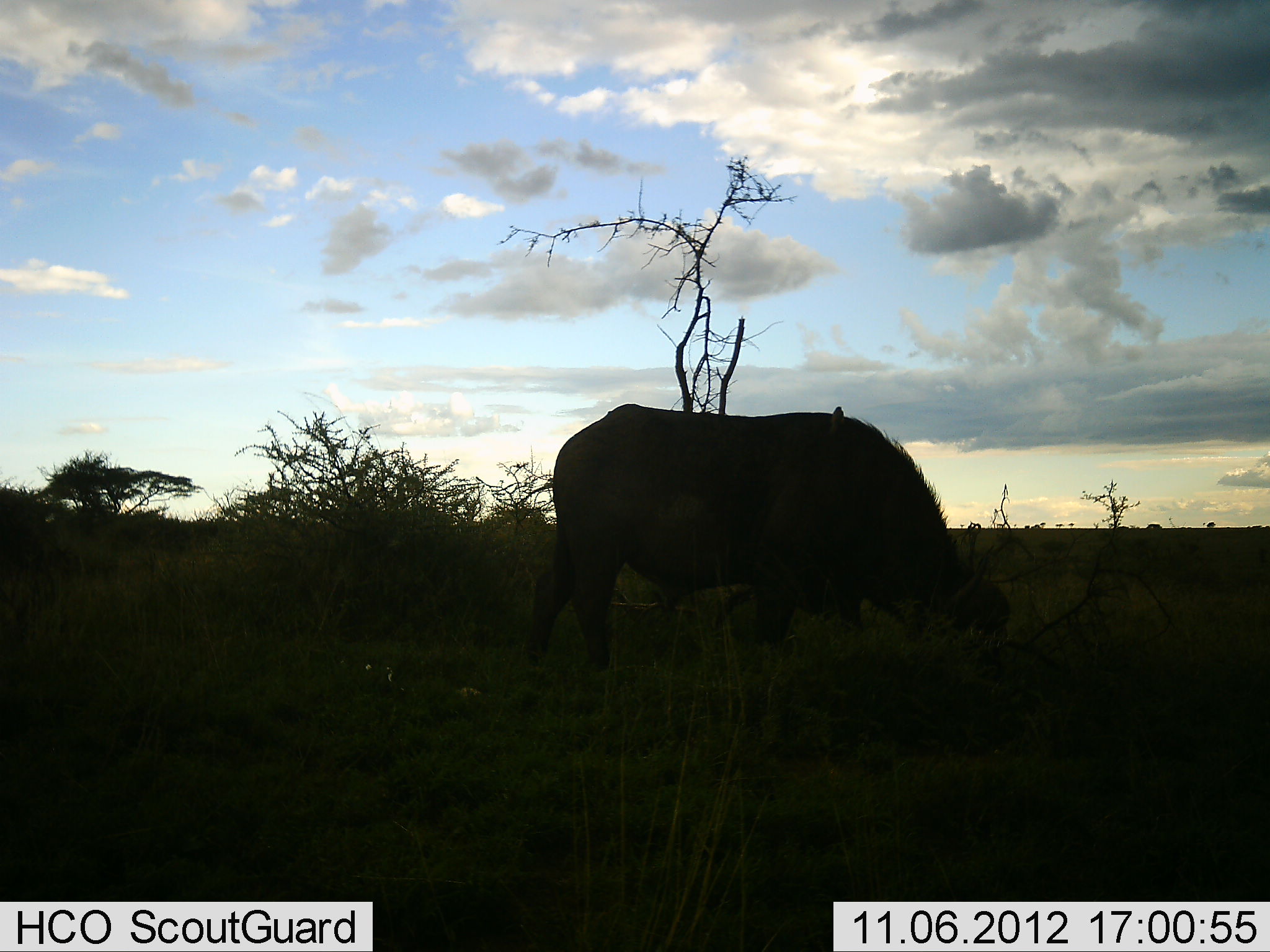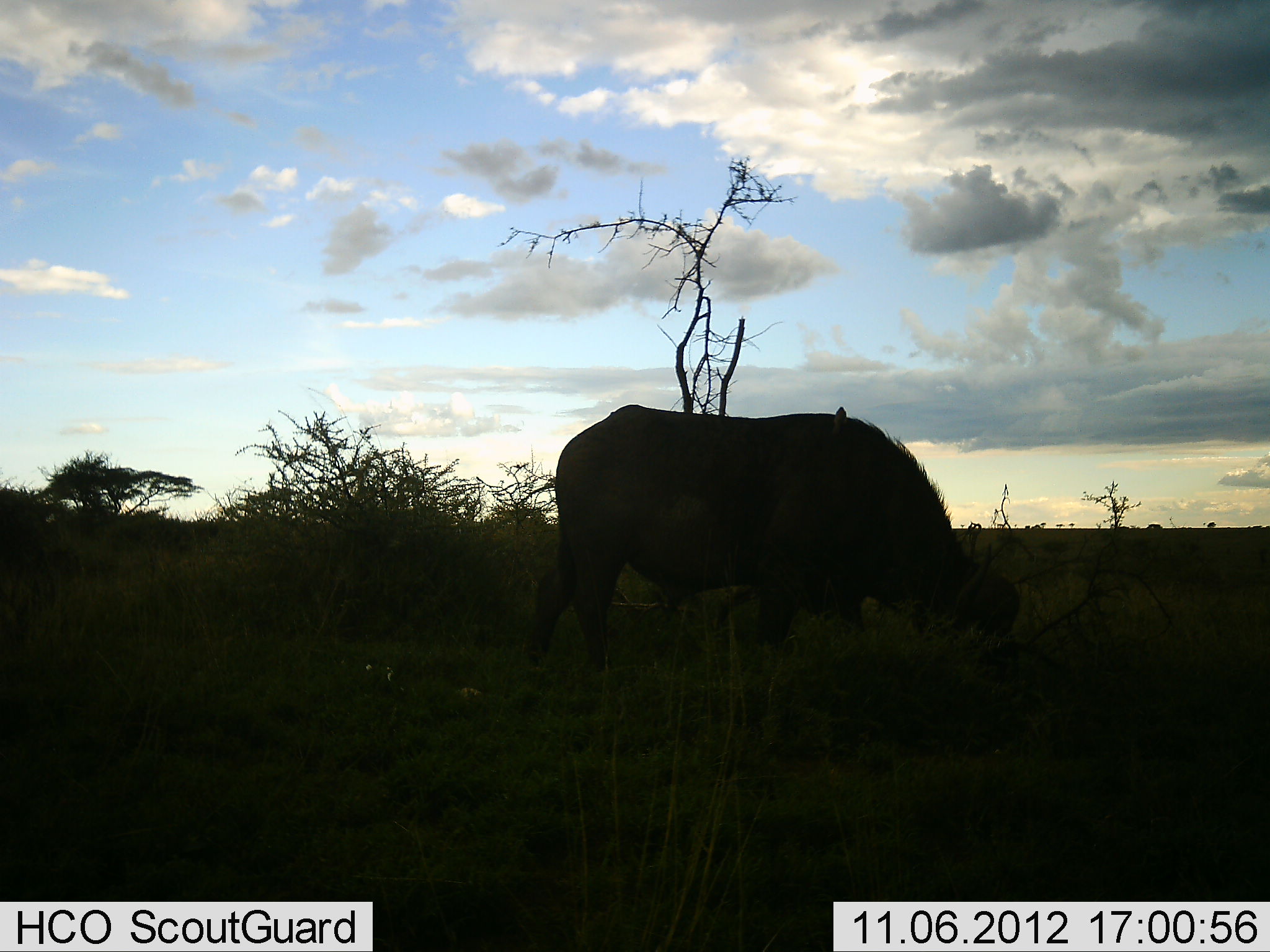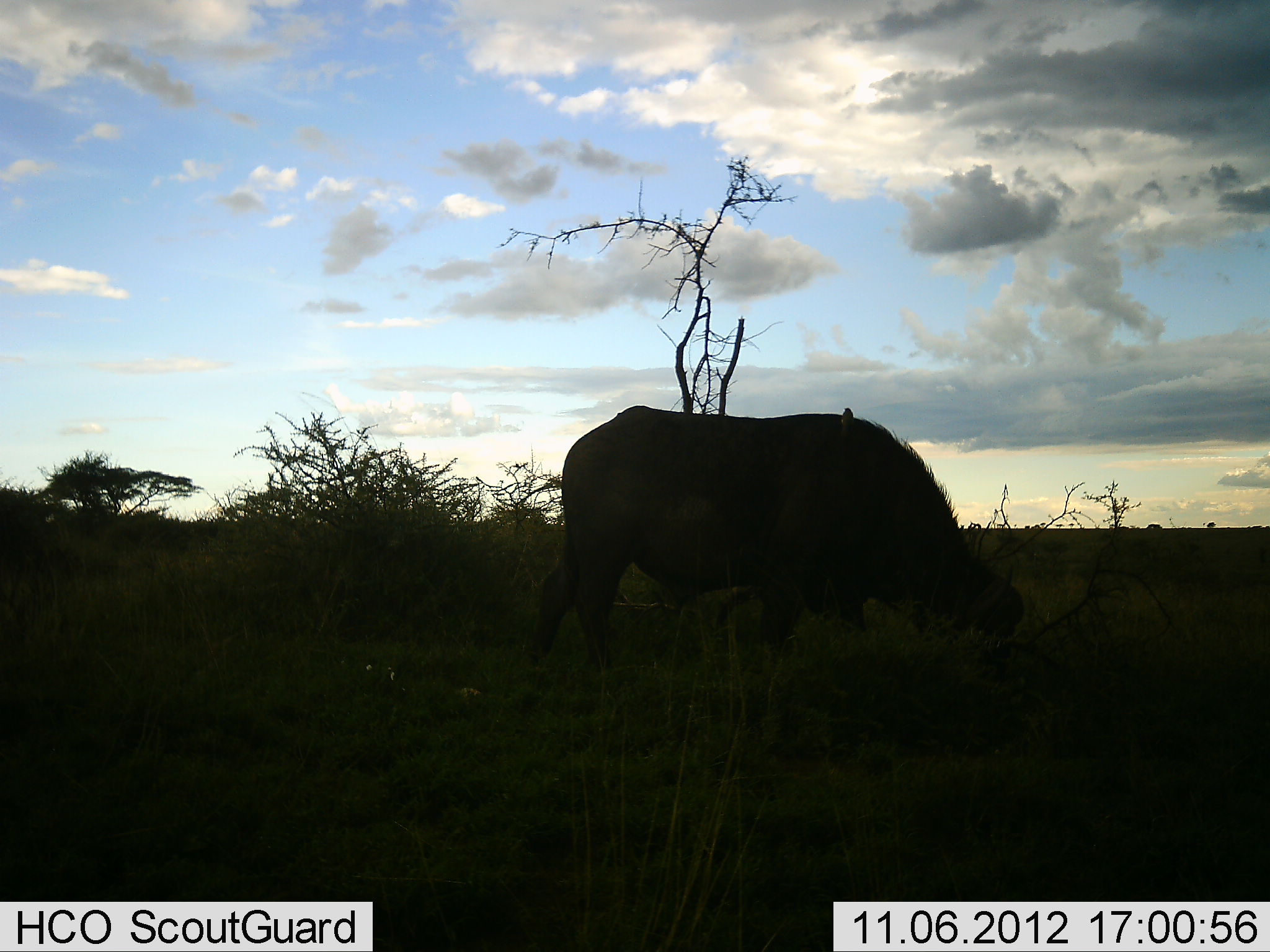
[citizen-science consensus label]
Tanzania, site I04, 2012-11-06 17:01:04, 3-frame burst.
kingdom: Animalia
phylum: Chordata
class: Mammalia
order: Artiodactyla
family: Bovidae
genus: Syncerus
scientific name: Syncerus caffer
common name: cape buffalo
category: buffalo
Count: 1.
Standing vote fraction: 25%.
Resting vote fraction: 0%.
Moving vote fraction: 0%.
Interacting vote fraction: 0%.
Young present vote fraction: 0%.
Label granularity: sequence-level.